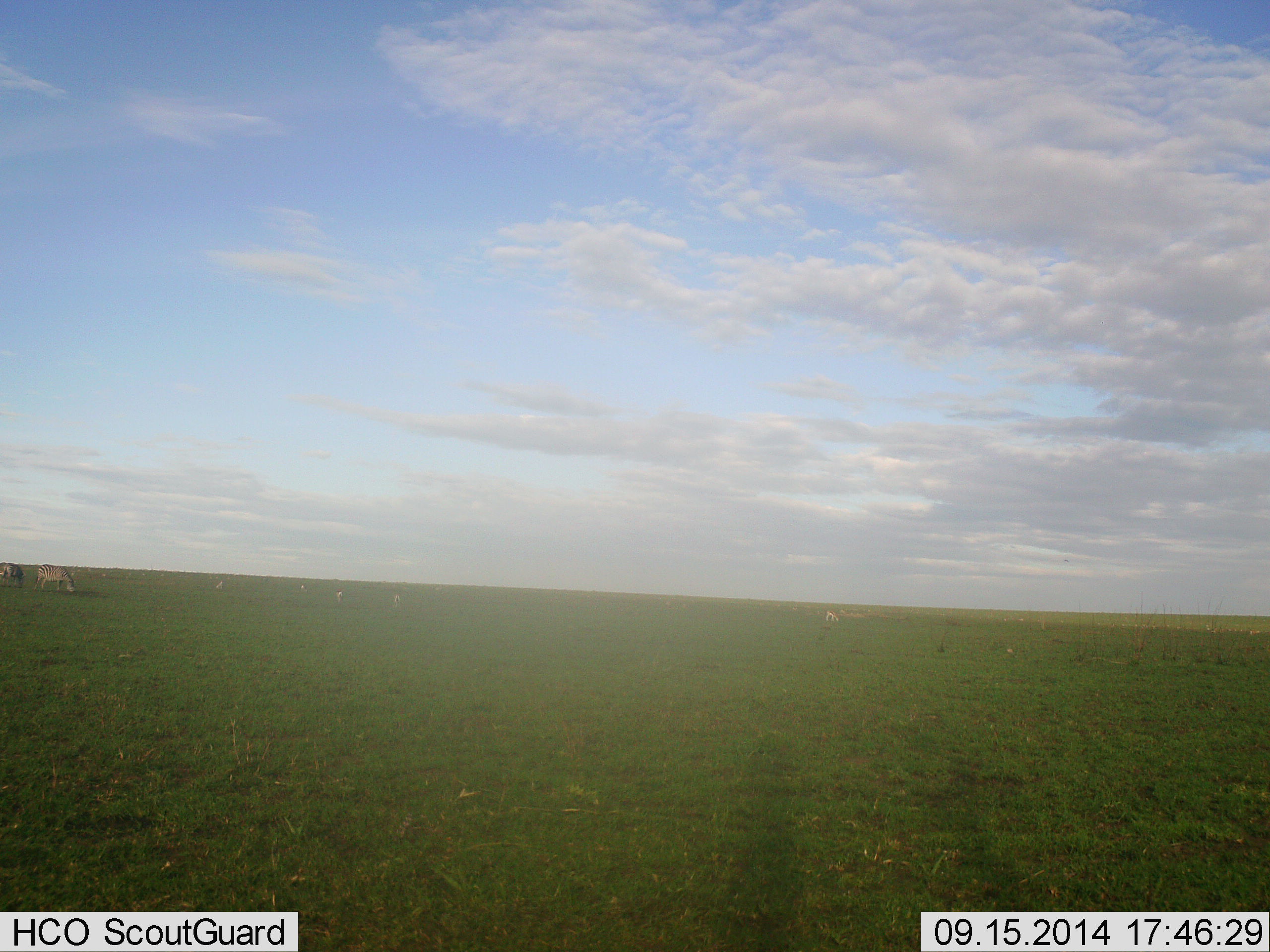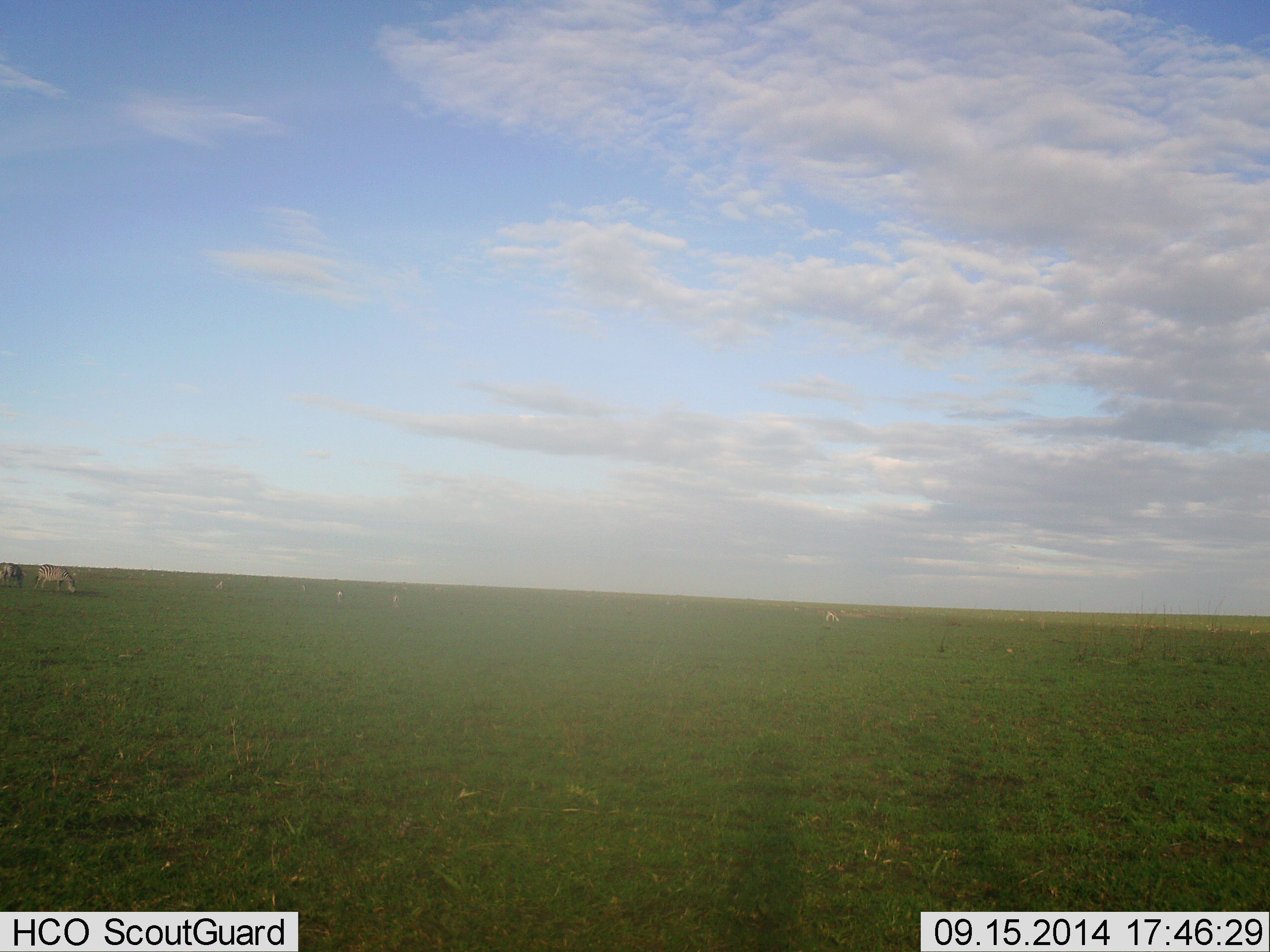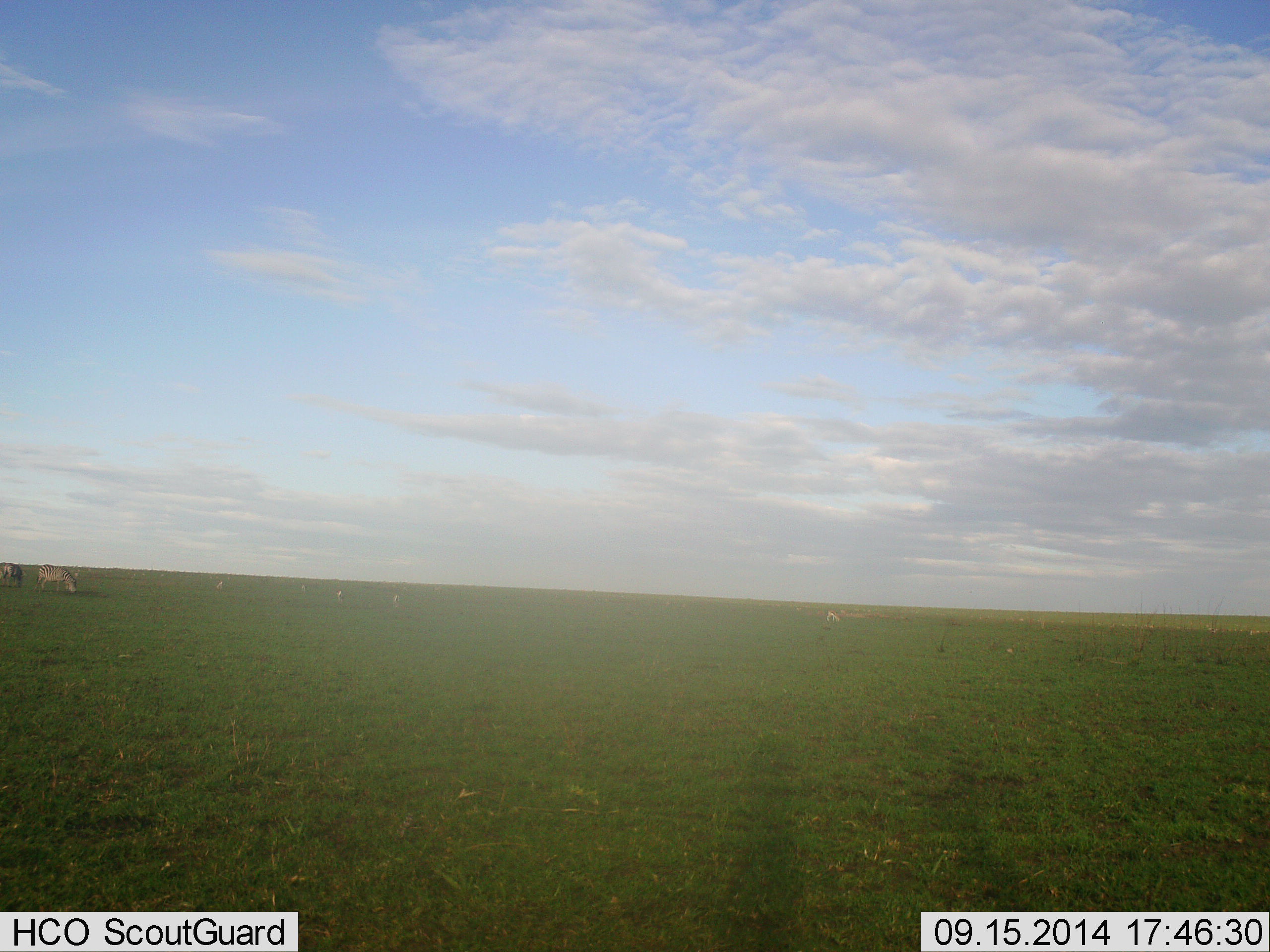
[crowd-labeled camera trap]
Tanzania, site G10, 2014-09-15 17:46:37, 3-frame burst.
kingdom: Animalia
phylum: Chordata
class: Mammalia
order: Perissodactyla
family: Equidae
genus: Equus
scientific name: Equus quagga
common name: plains zebra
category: zebra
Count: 4.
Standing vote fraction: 22%.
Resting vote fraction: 0%.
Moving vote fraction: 0%.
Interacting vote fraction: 0%.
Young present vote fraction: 0%.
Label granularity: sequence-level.